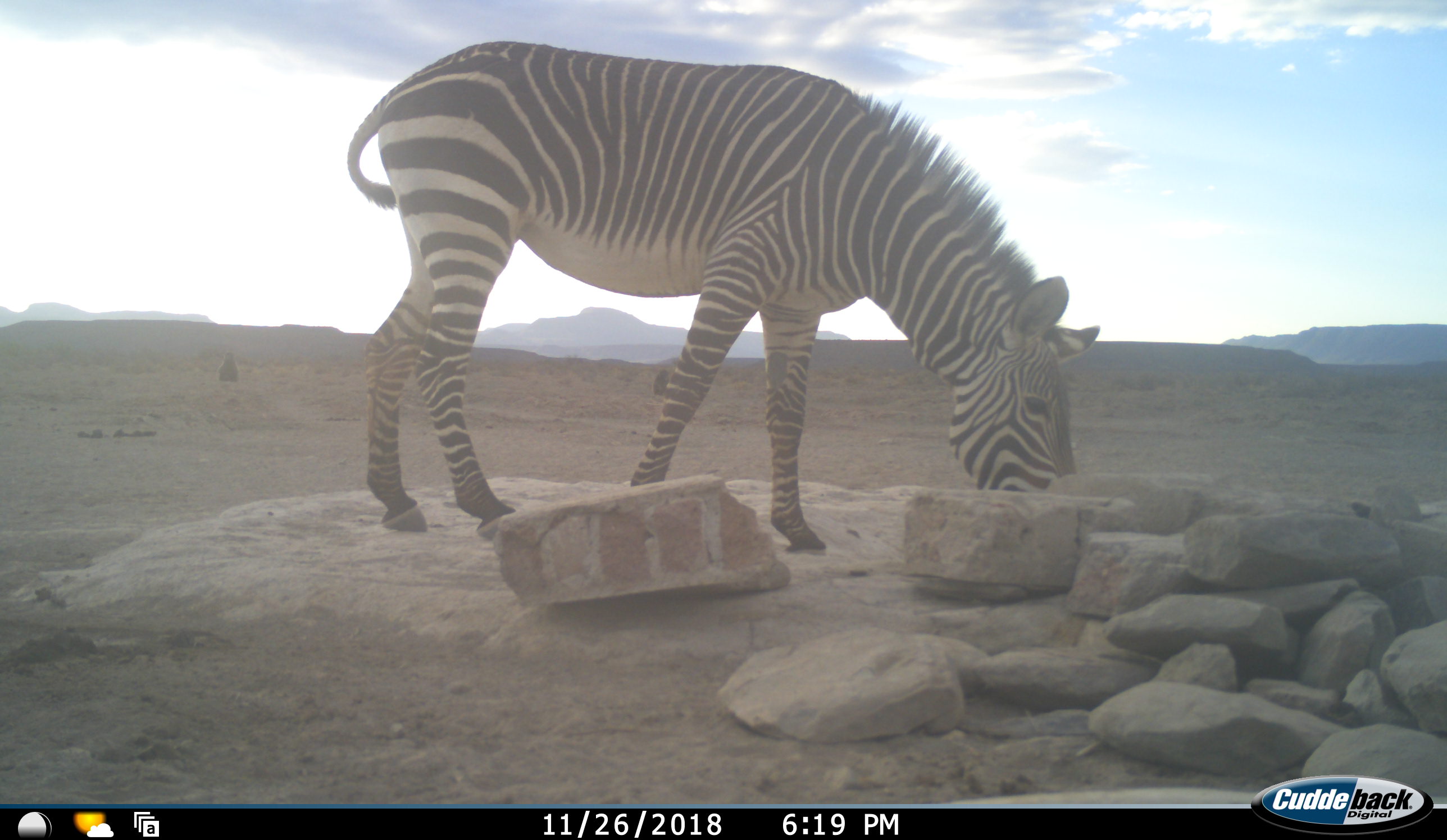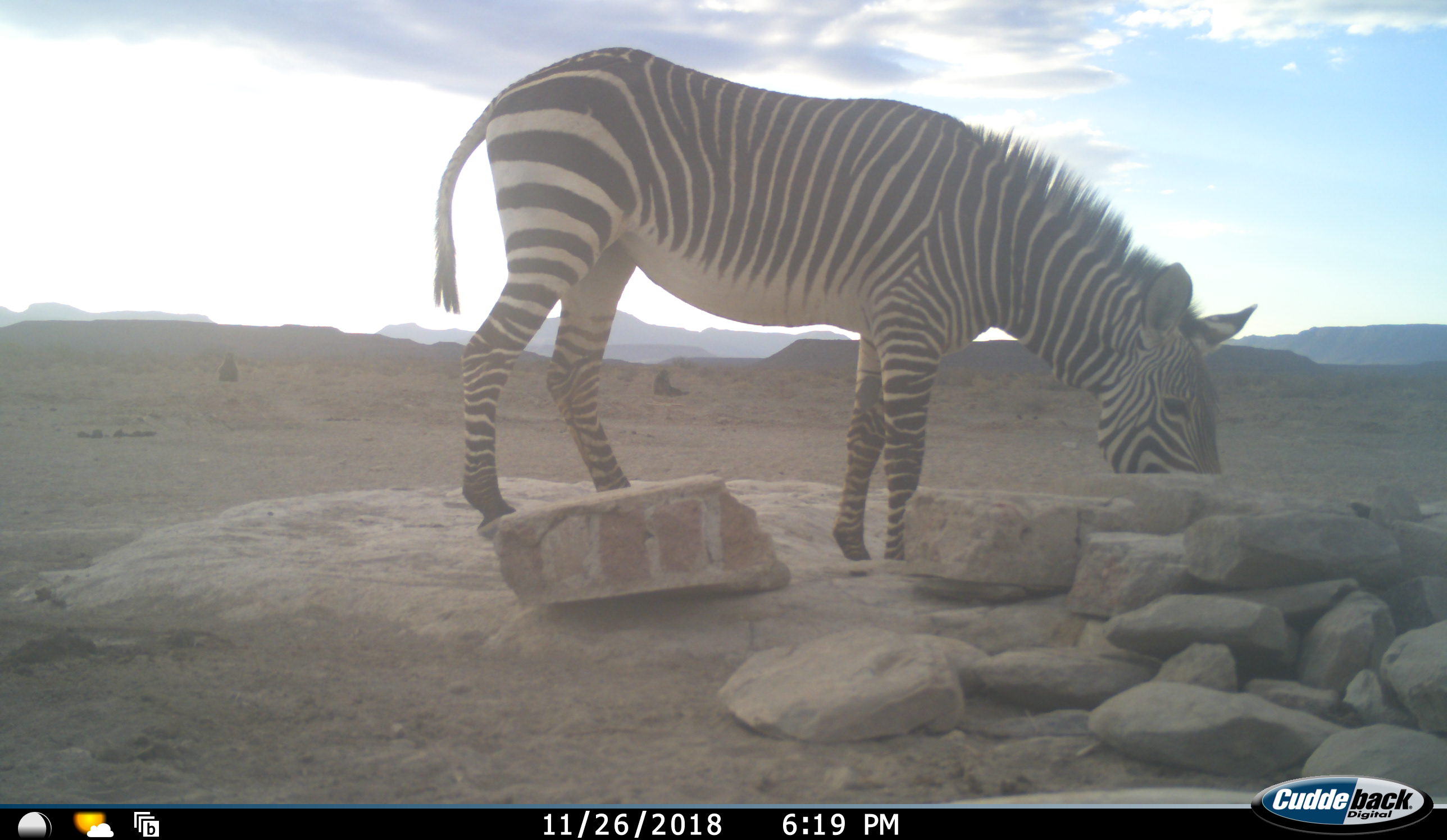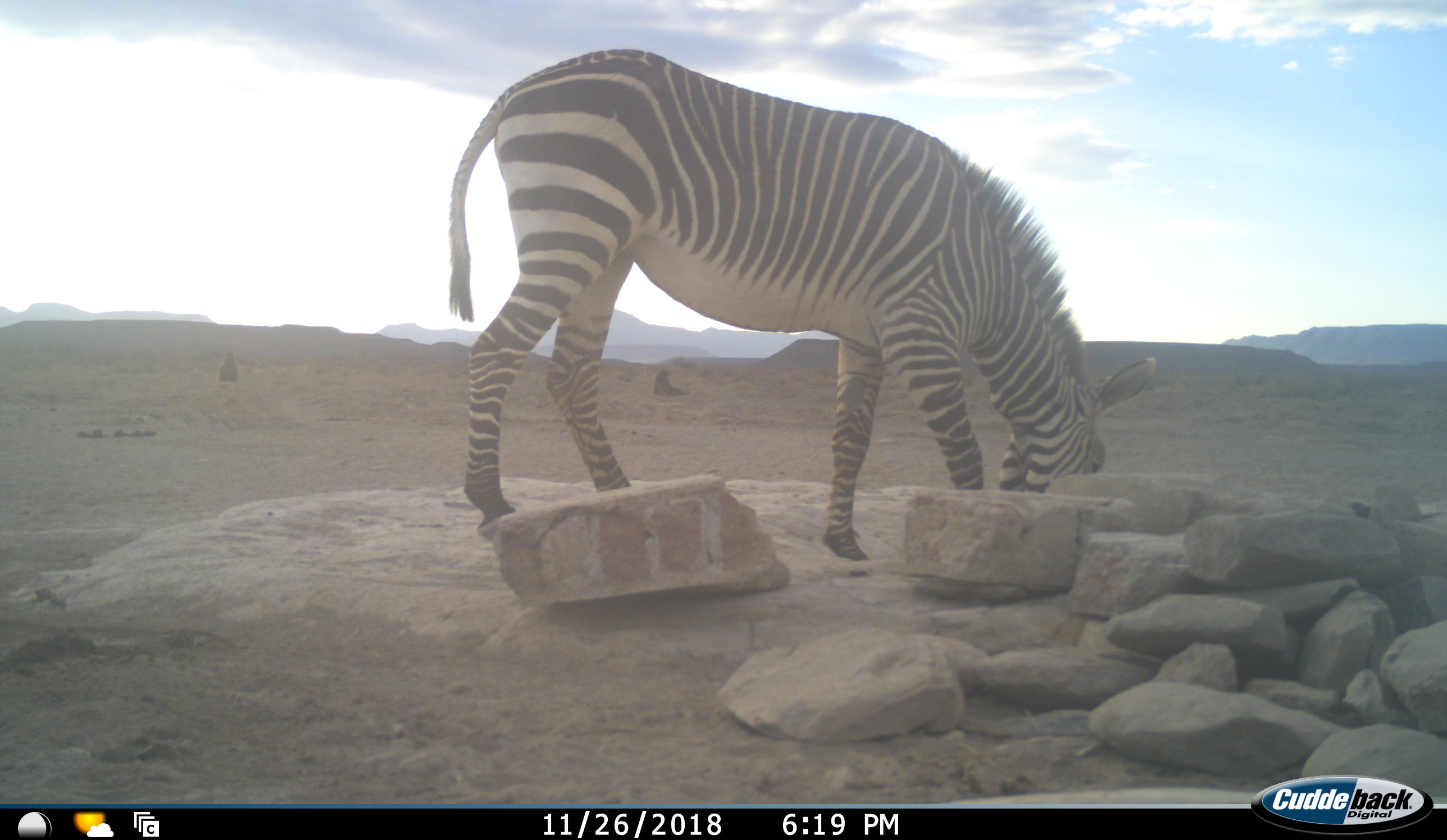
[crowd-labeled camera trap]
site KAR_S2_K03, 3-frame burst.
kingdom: Animalia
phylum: Chordata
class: Mammalia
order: Perissodactyla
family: Equidae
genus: Equus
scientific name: Equus zebra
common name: mountain zebra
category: zebramountain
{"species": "zebramountain (mountain zebra) (Equus zebra)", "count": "1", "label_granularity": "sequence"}